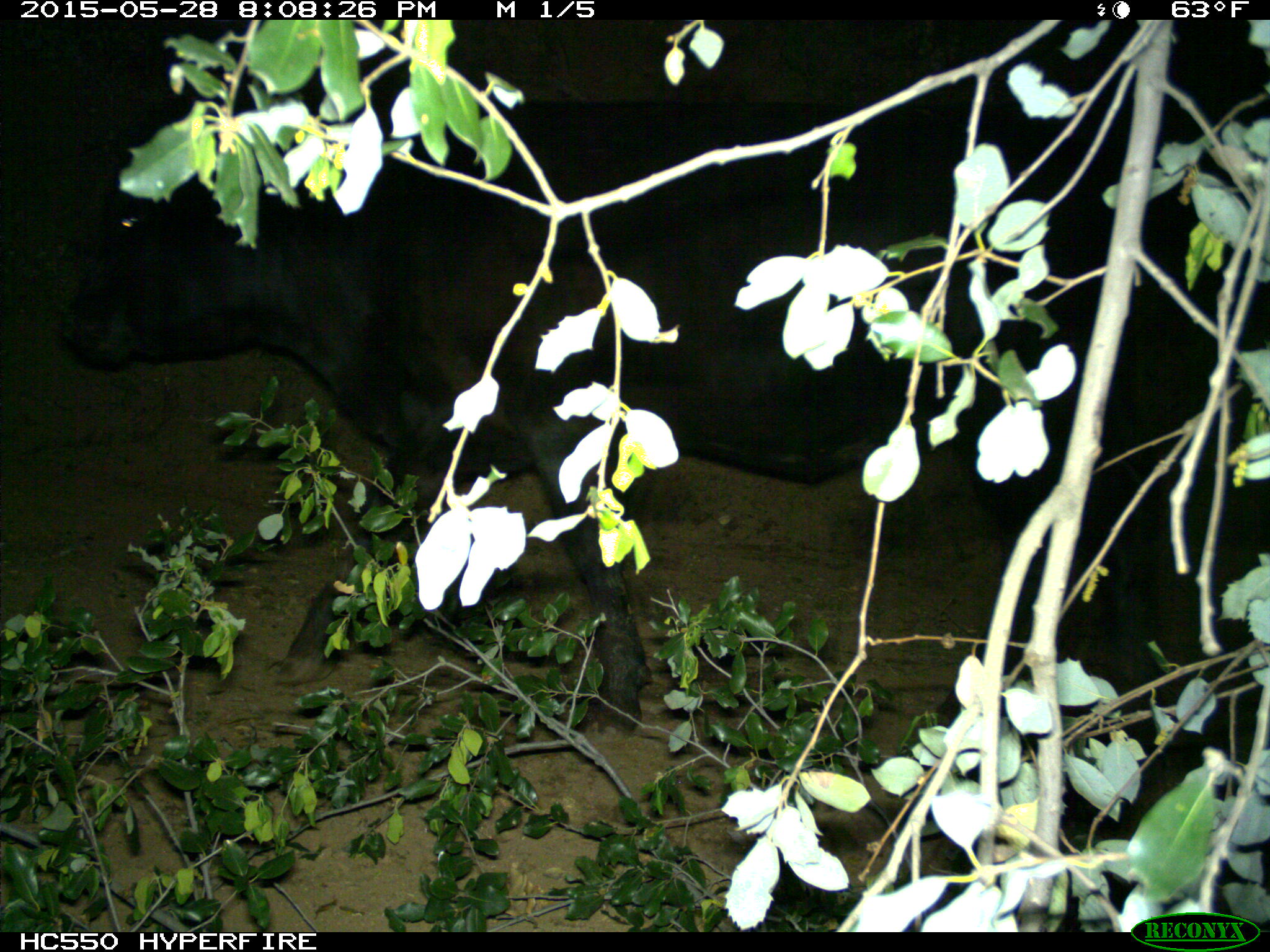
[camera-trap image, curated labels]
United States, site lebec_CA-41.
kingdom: Animalia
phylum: Chordata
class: Mammalia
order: Artiodactyla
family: Bovidae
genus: Bos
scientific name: Bos taurus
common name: domestic cow